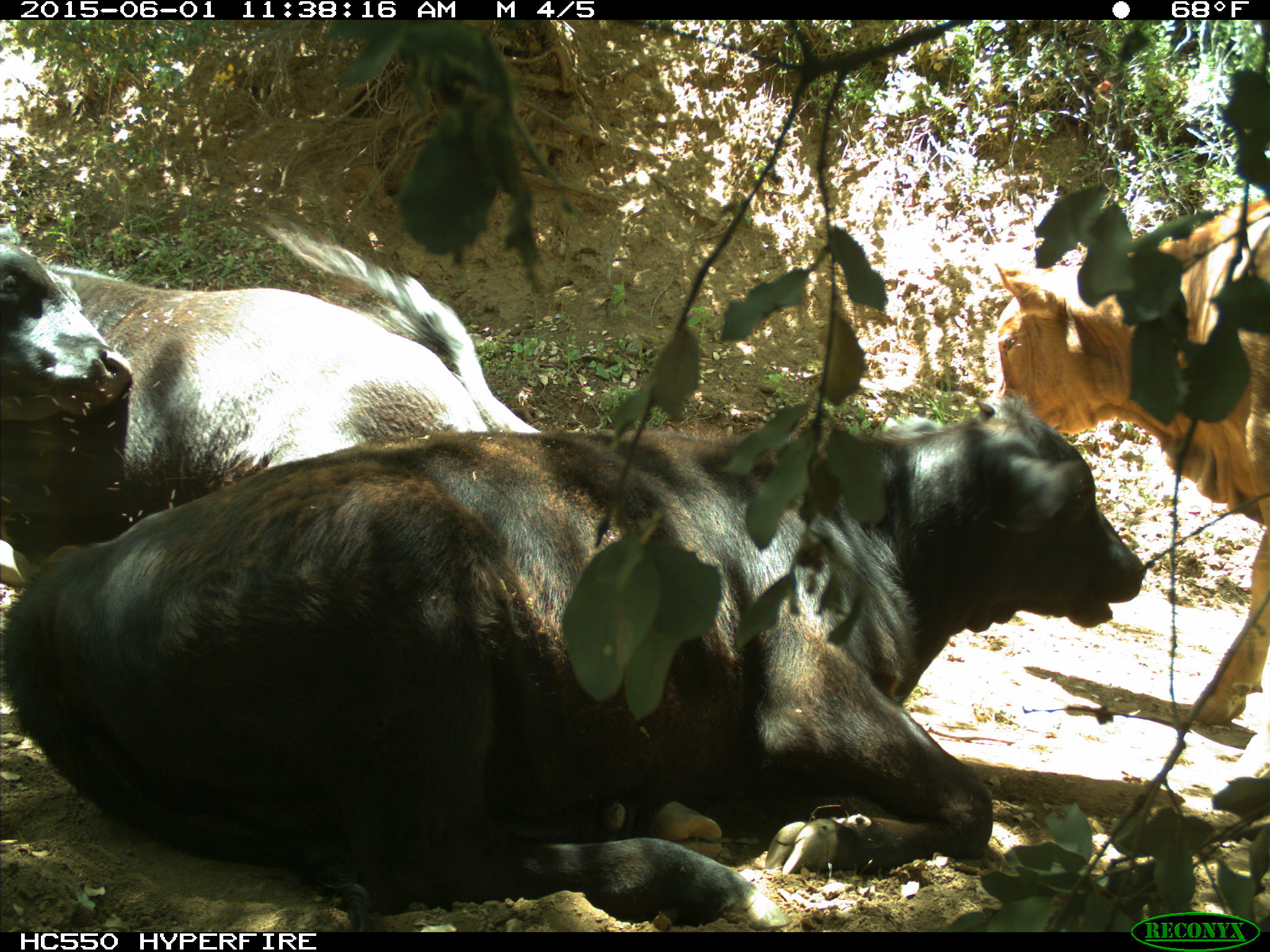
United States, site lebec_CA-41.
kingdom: Animalia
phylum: Chordata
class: Mammalia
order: Artiodactyla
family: Bovidae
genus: Bos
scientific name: Bos taurus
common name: domestic cow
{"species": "Bos taurus (domestic cow)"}